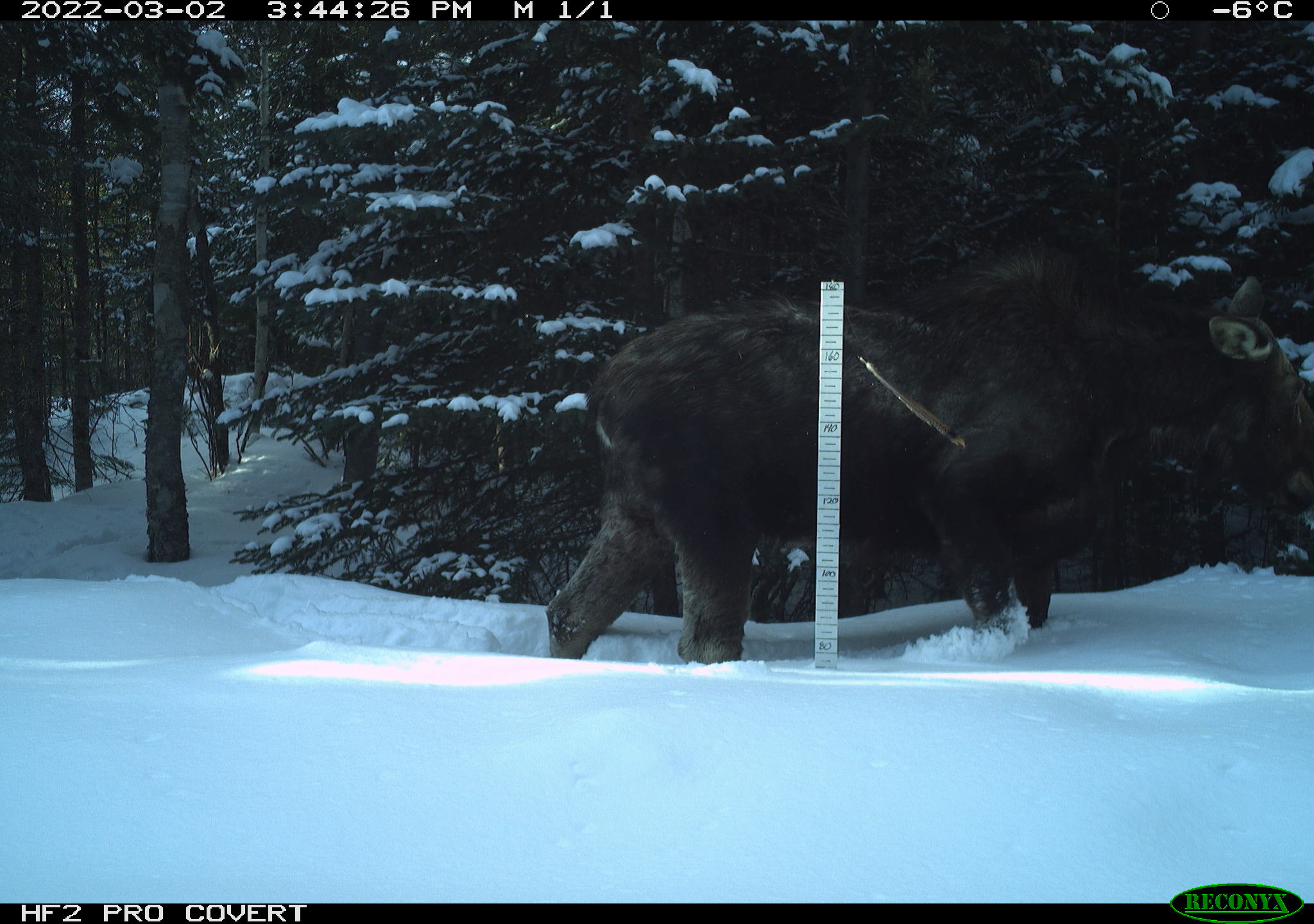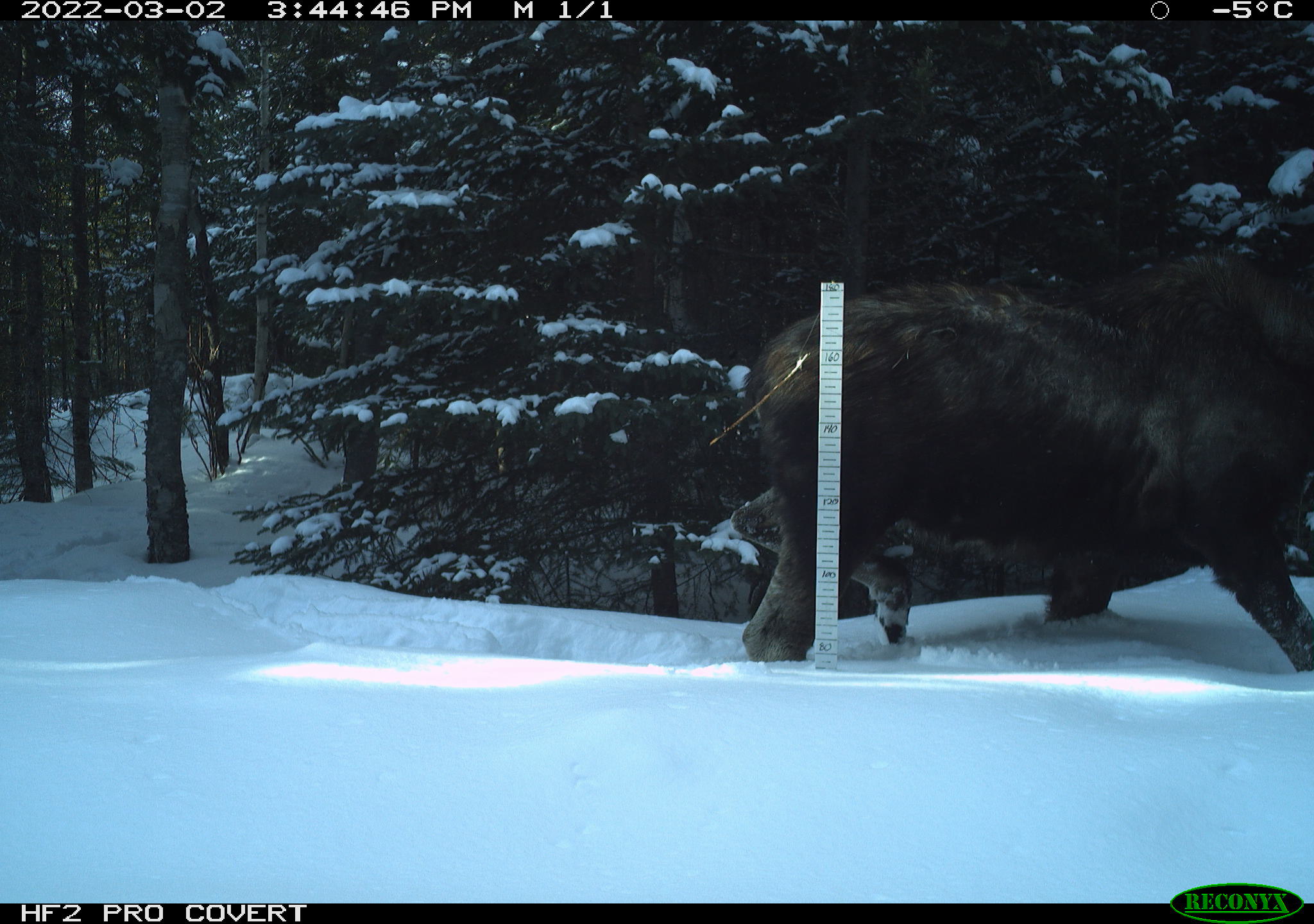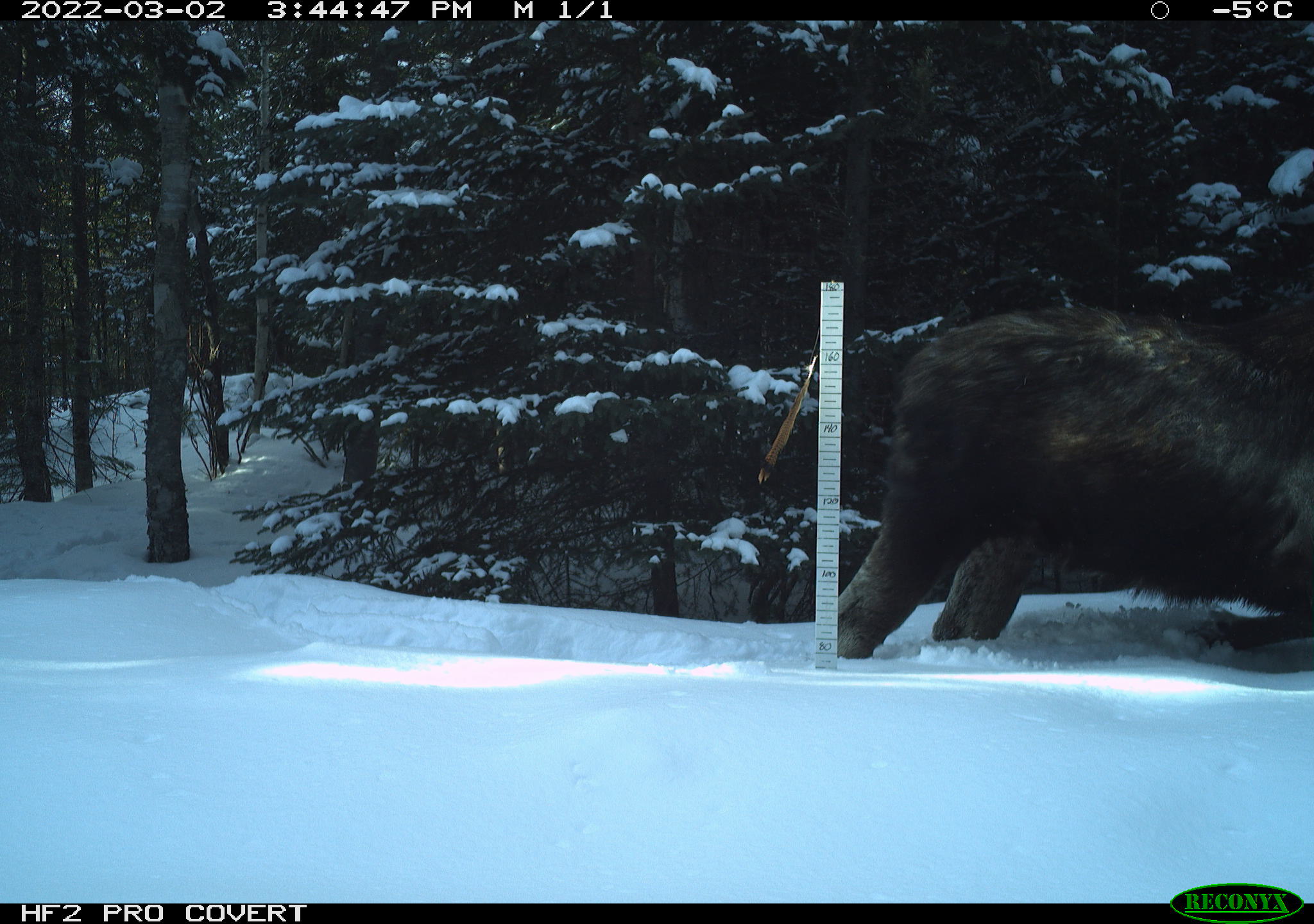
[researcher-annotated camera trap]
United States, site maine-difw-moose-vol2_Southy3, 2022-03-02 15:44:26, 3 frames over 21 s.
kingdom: Animalia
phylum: Chordata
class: Mammalia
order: Artiodactyla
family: Cervidae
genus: Alces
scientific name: Alces alces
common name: moose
Moose (Alces alces).